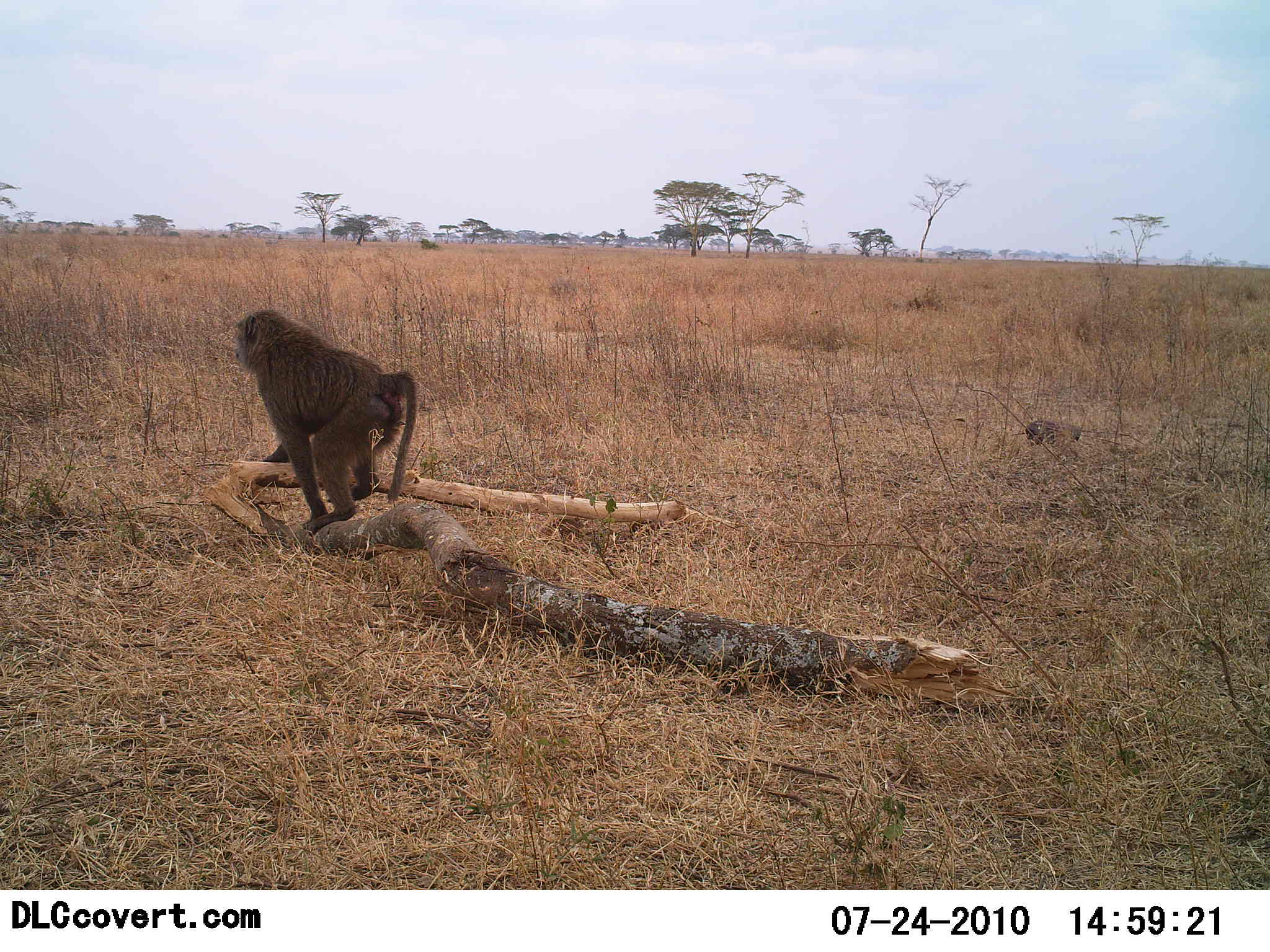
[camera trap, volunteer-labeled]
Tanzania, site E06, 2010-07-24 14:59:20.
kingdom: Animalia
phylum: Chordata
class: Mammalia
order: Primates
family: Cercopithecidae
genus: Papio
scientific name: Papio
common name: baboon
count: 1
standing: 83%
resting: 17%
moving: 9%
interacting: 0%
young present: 0%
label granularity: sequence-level